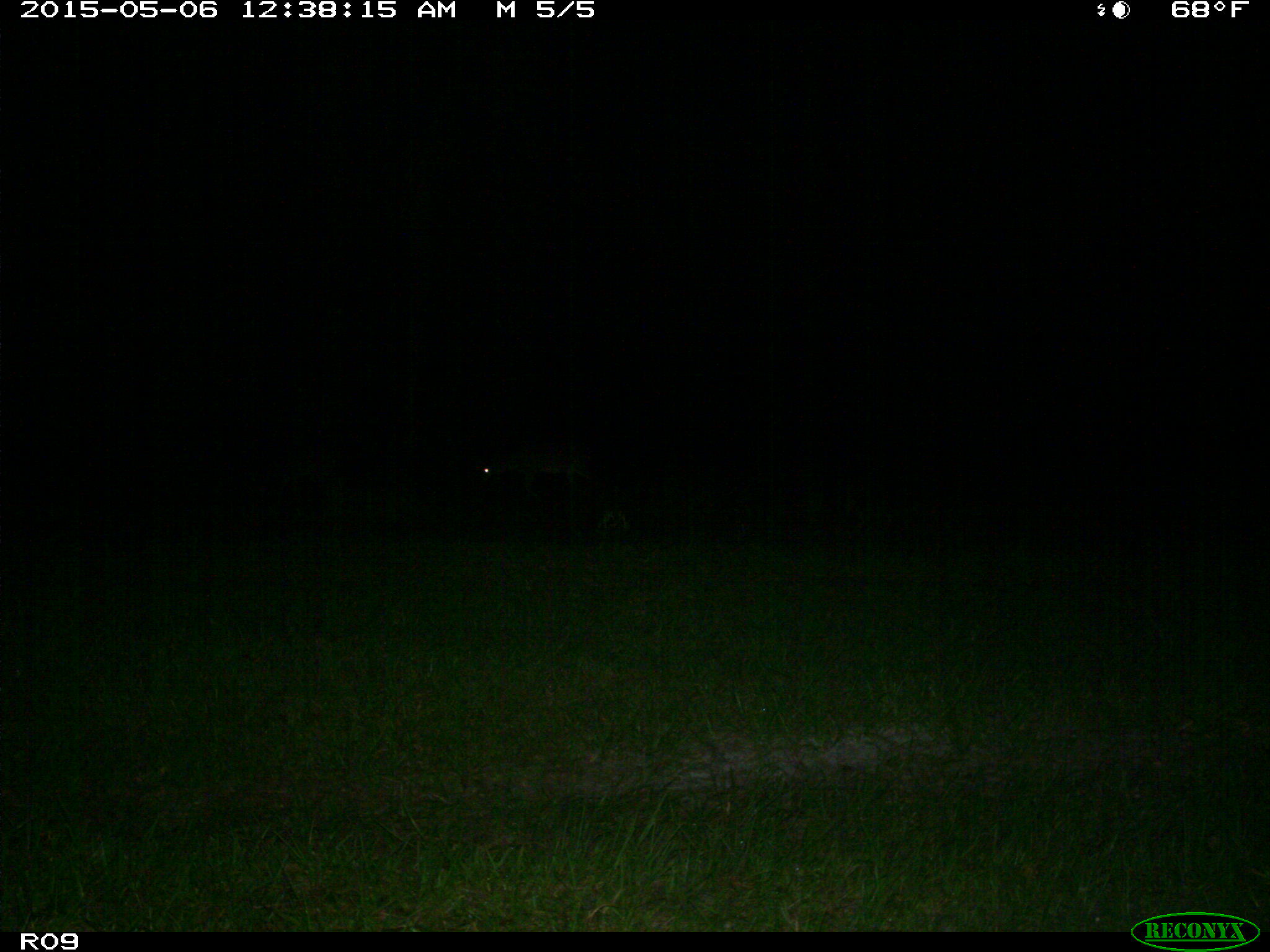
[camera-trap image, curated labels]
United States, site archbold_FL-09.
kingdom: Animalia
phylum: Chordata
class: Mammalia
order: Artiodactyla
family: Suidae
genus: Sus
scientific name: Sus scrofa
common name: wild boar